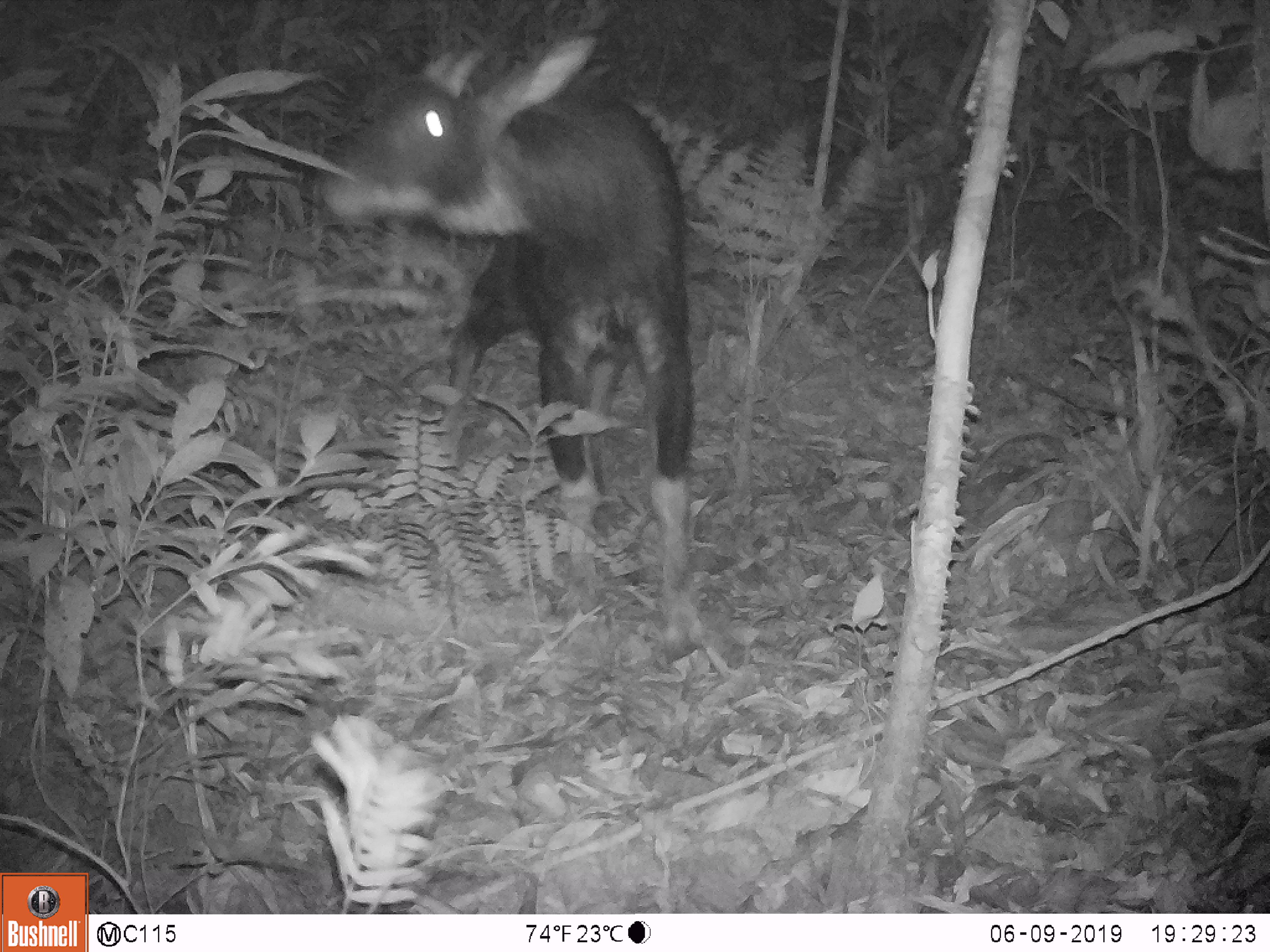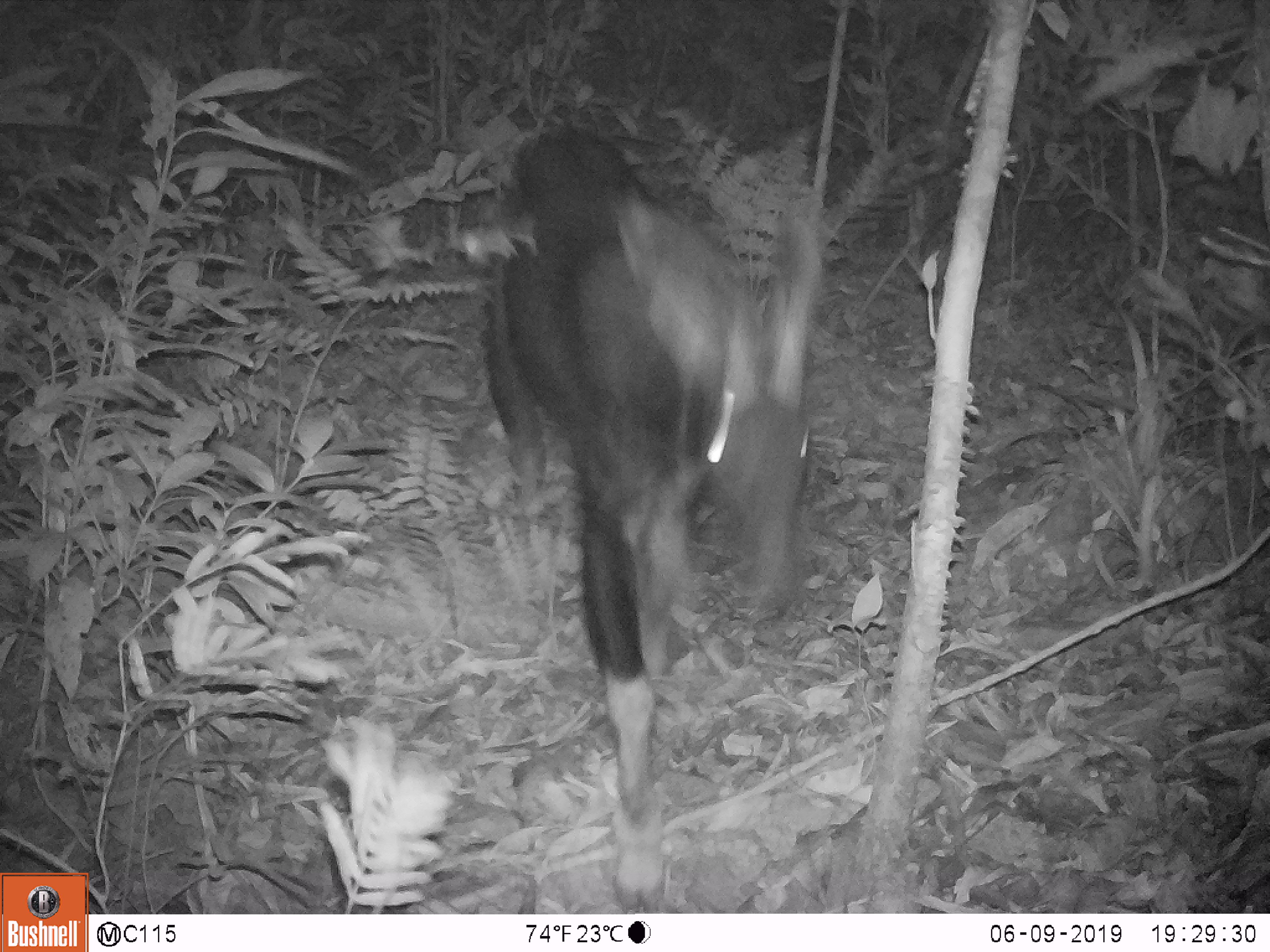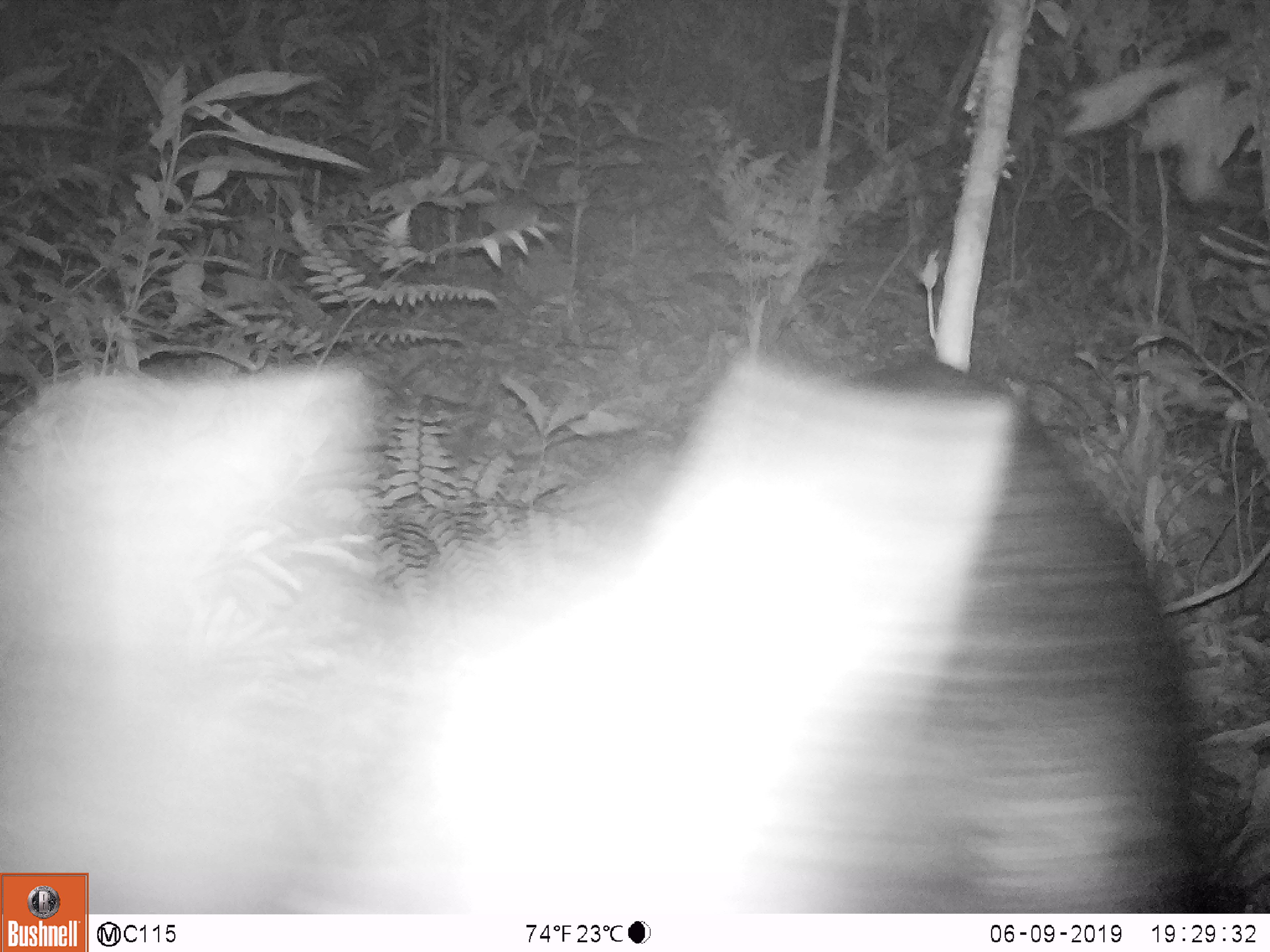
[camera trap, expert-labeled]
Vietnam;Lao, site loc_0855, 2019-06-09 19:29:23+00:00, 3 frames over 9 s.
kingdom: Animalia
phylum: Chordata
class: Mammalia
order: Artiodactyla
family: Bovidae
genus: Capricornis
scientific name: Capricornis sumatraensis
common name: chinese serow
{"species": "chinese serow (Capricornis sumatraensis)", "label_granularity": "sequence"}